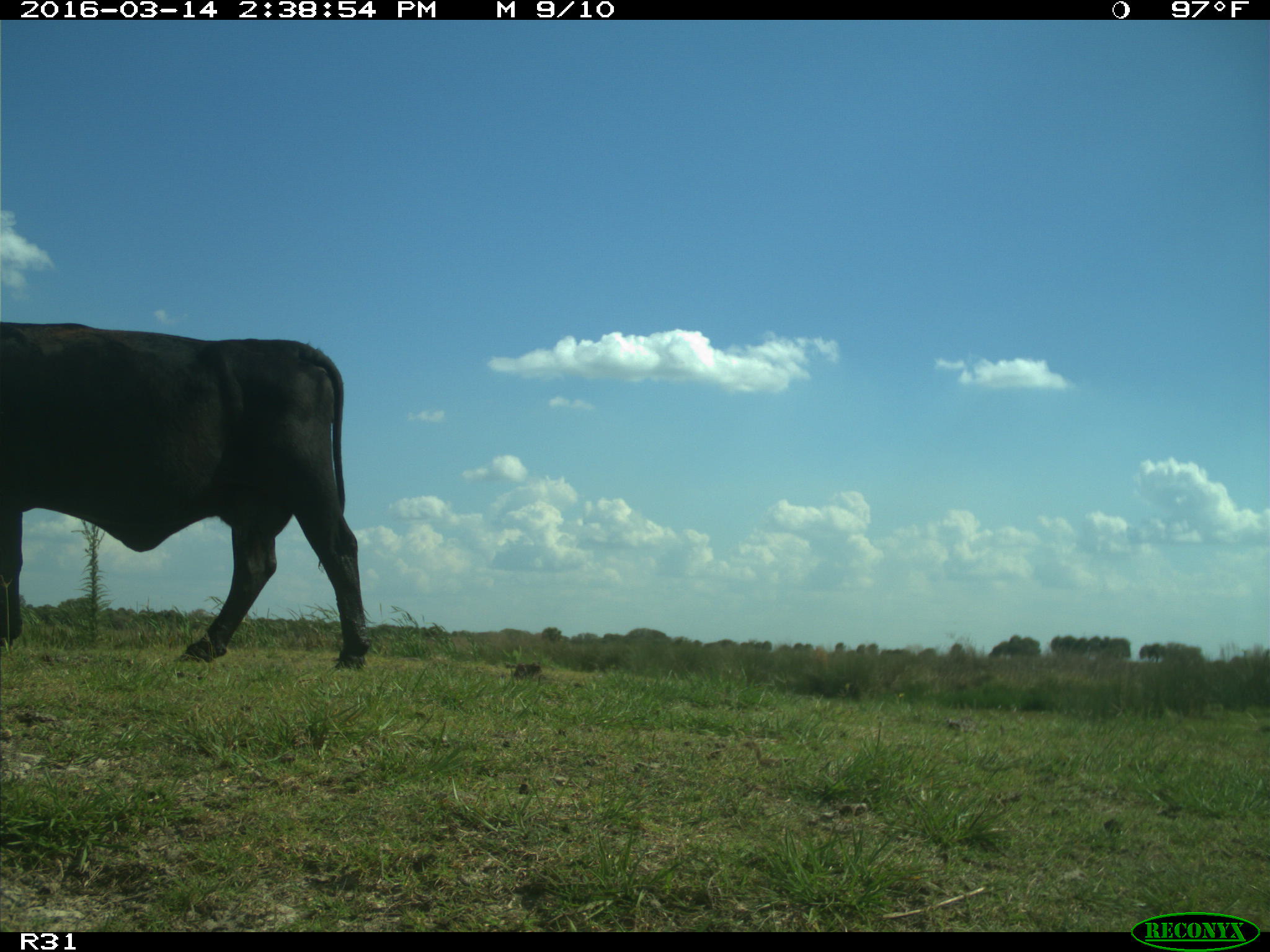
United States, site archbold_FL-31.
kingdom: Animalia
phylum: Chordata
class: Mammalia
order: Artiodactyla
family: Bovidae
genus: Bos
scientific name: Bos taurus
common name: domestic cow